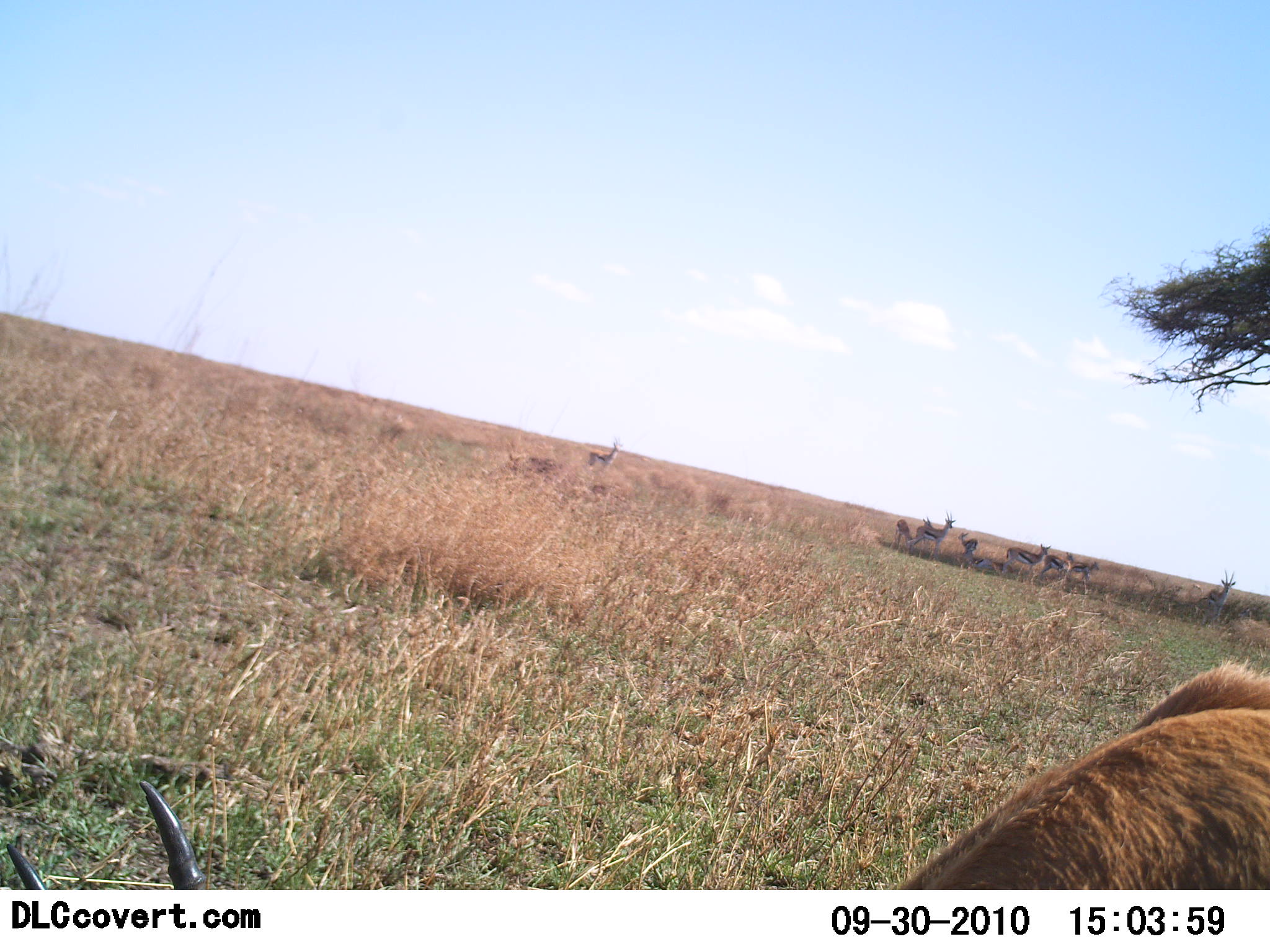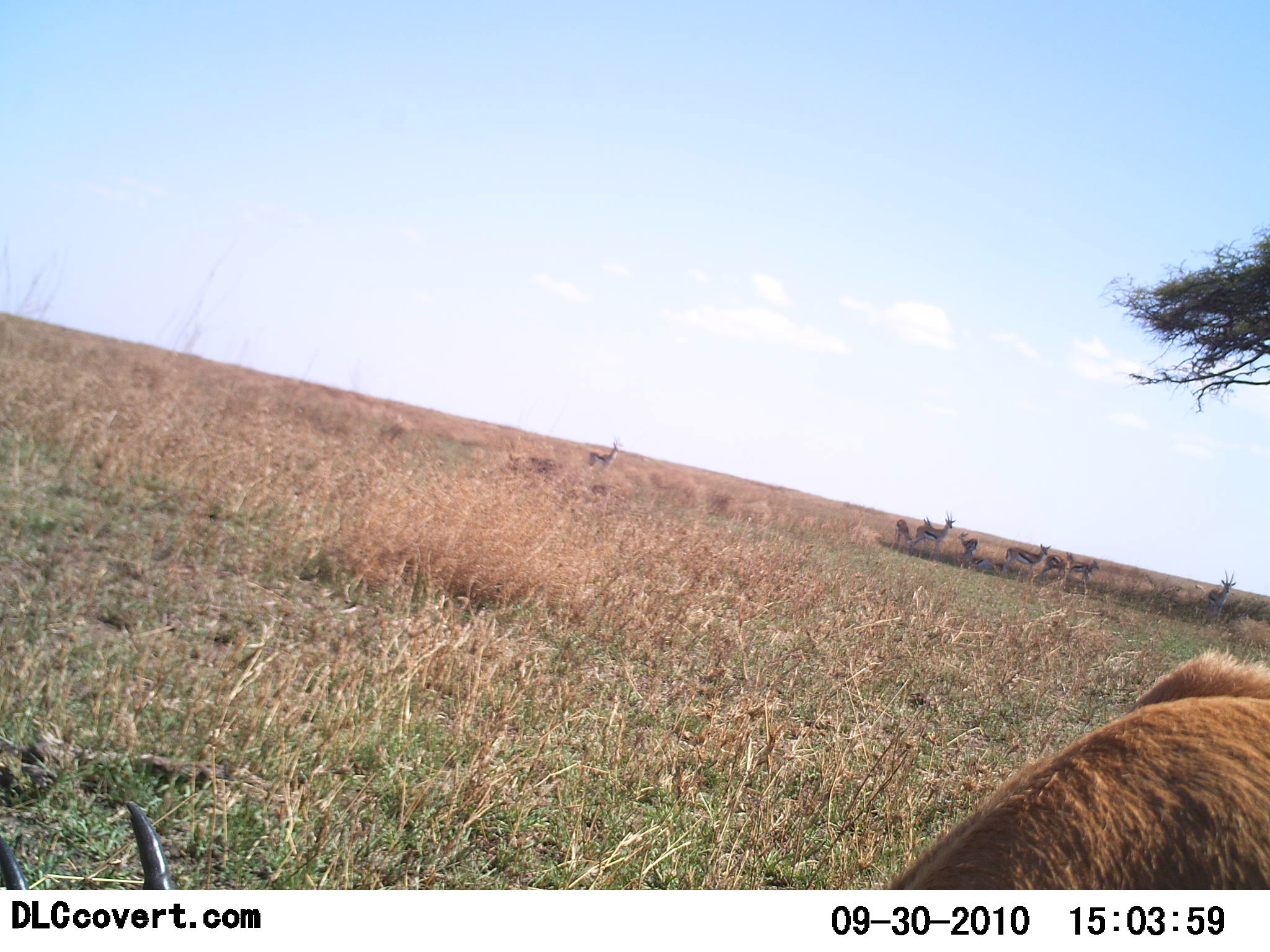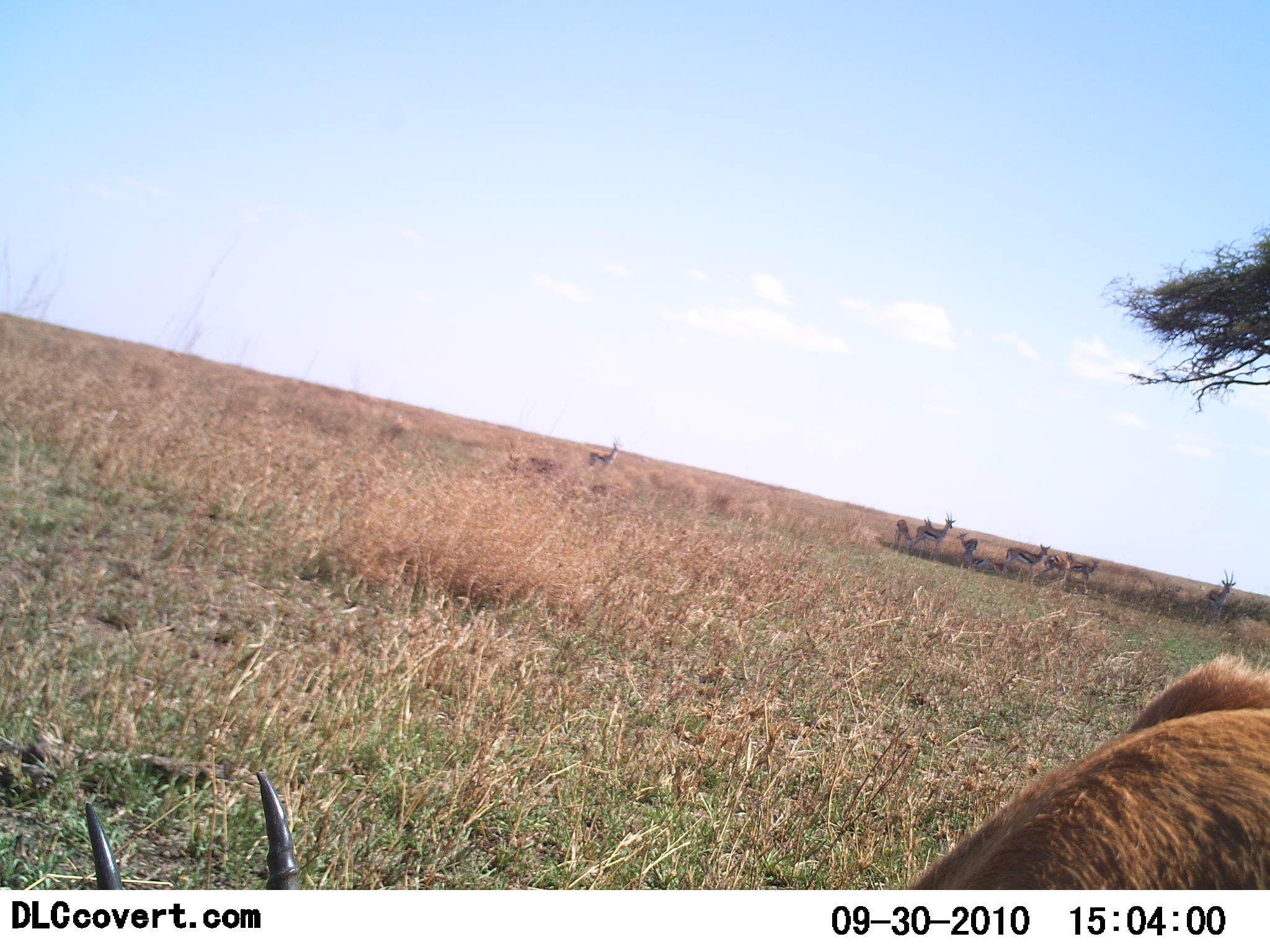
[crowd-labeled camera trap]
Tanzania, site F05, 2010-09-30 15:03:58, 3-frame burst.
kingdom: Animalia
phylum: Chordata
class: Mammalia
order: Artiodactyla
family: Bovidae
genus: Eudorcas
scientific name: Eudorcas thomsonii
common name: thomson's gazelle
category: gazellethomsons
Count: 9.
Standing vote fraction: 87%.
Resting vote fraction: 20%.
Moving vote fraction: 0%.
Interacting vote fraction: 7%.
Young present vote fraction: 20%.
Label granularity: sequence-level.